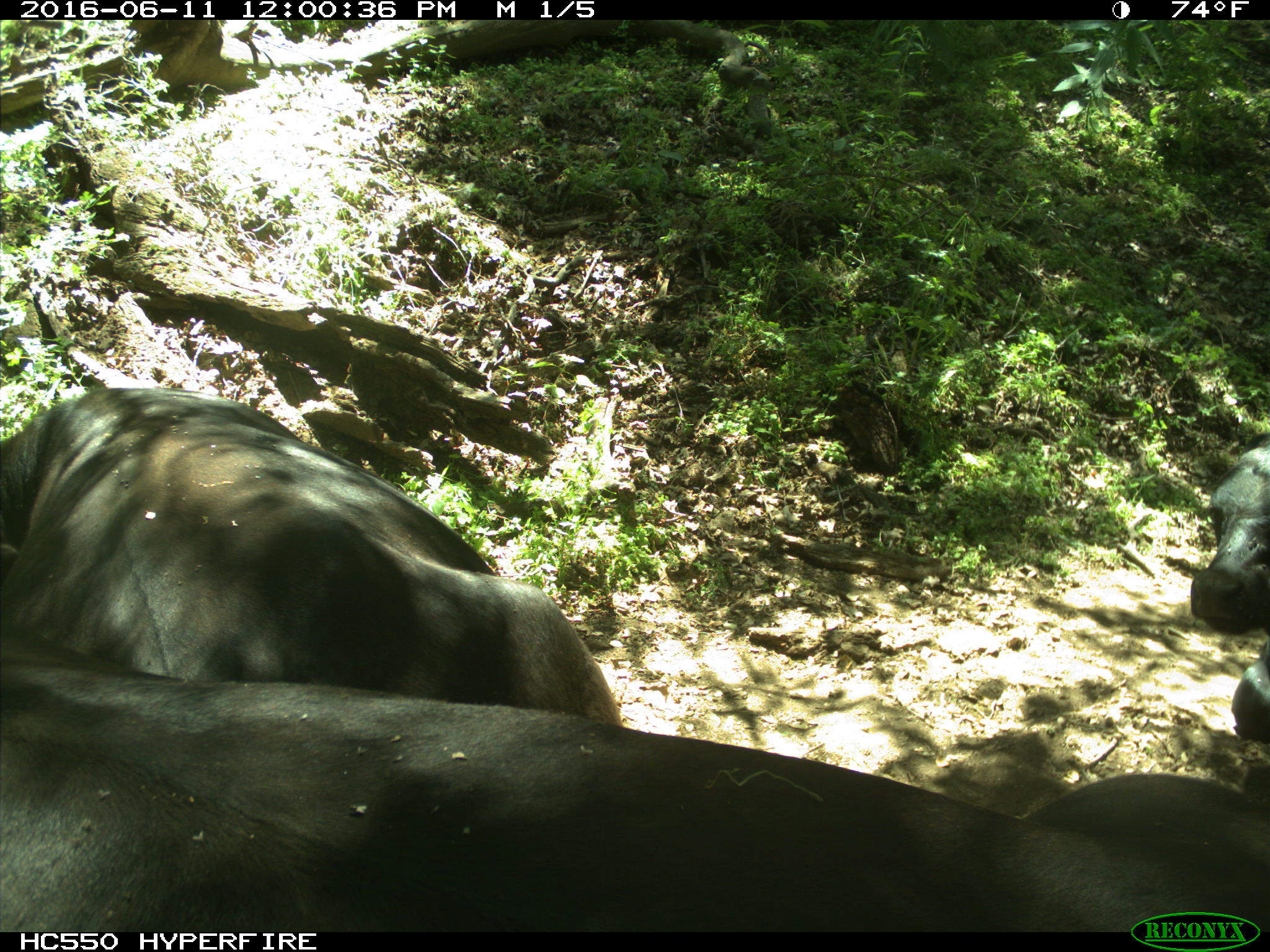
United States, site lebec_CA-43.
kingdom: Animalia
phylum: Chordata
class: Mammalia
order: Artiodactyla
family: Bovidae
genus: Bos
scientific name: Bos taurus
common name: domestic cow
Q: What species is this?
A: Bos taurus (domestic cow).